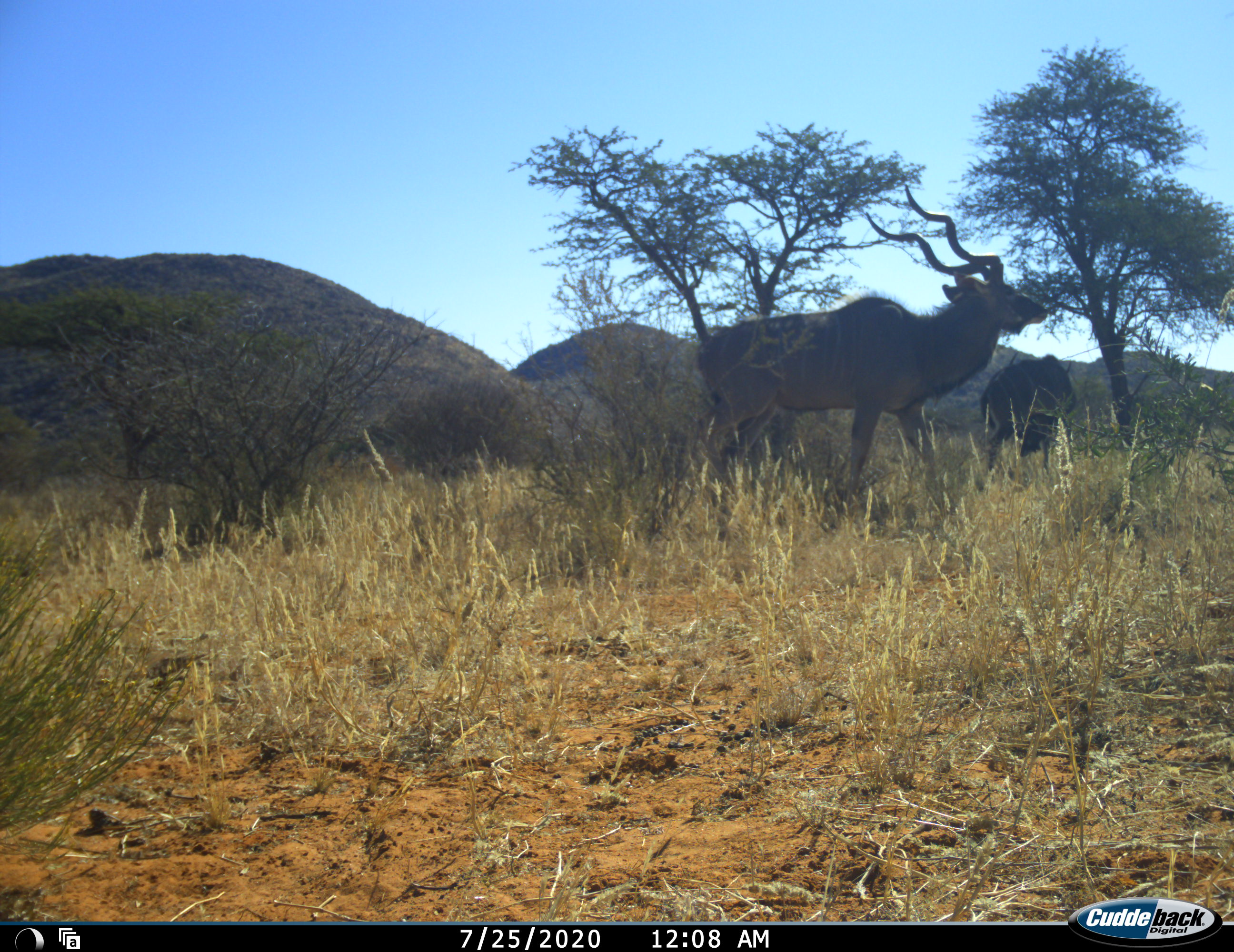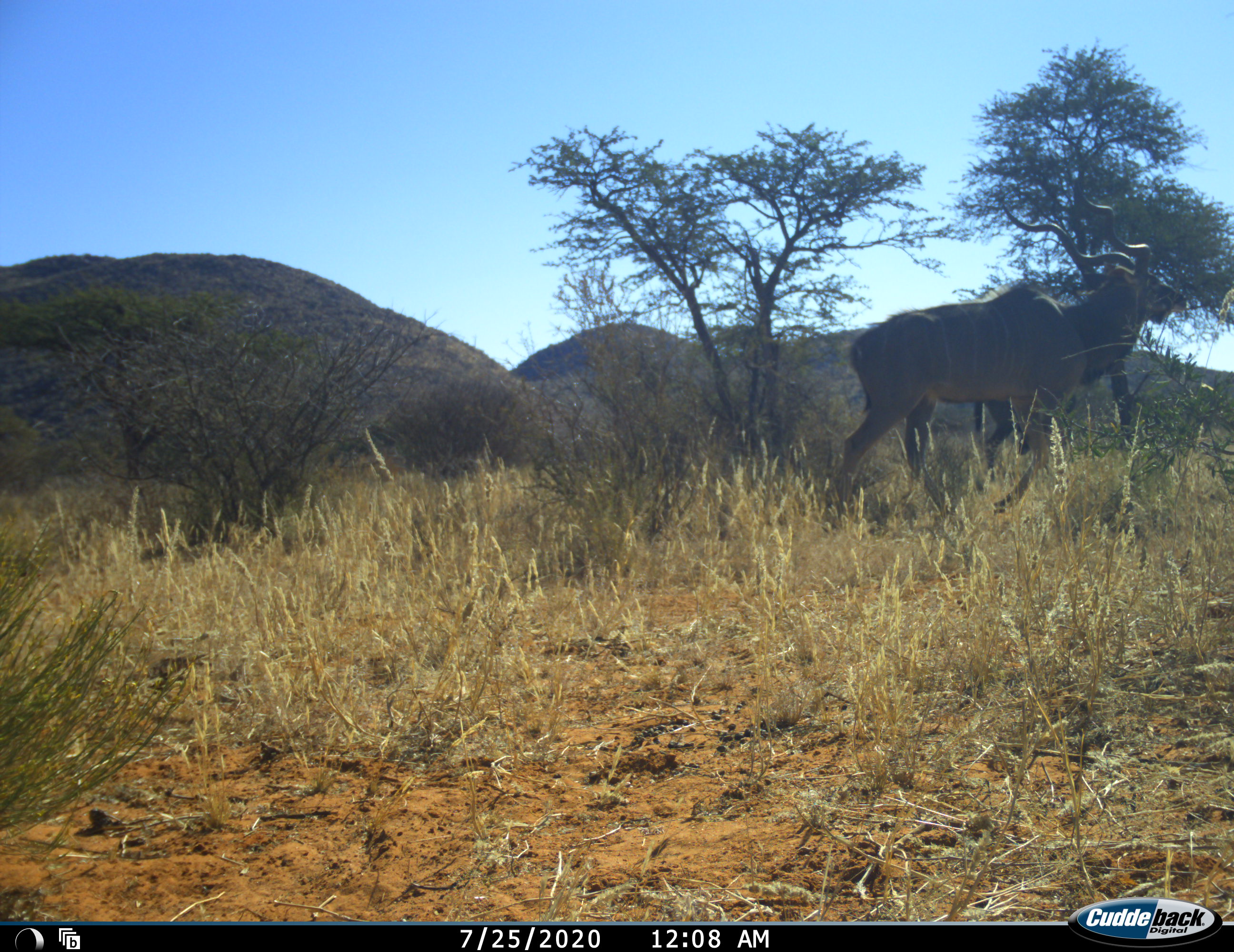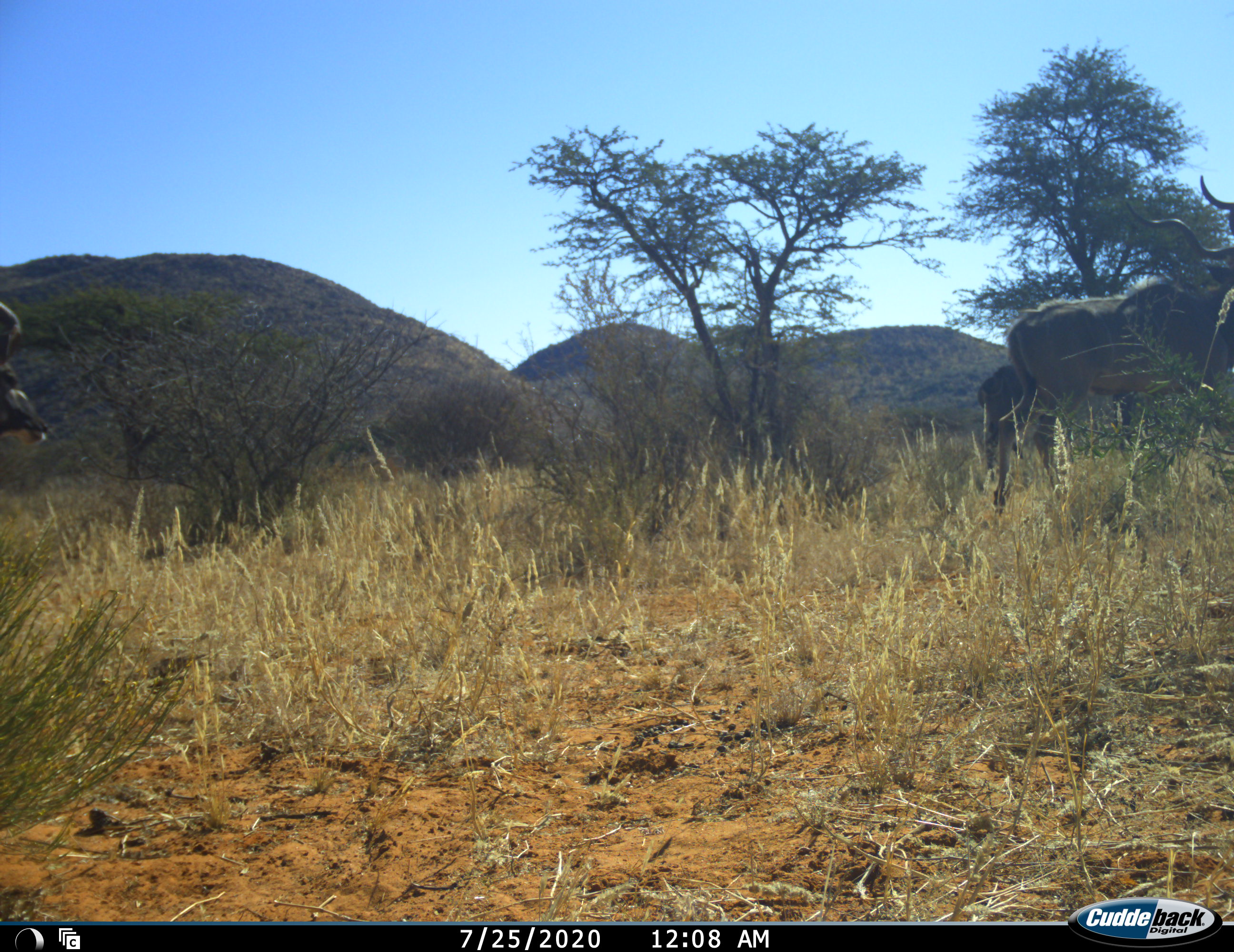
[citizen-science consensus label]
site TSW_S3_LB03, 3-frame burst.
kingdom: Animalia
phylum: Chordata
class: Mammalia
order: Artiodactyla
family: Bovidae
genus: Tragelaphus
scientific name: Tragelaphus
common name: kudu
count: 2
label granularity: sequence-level